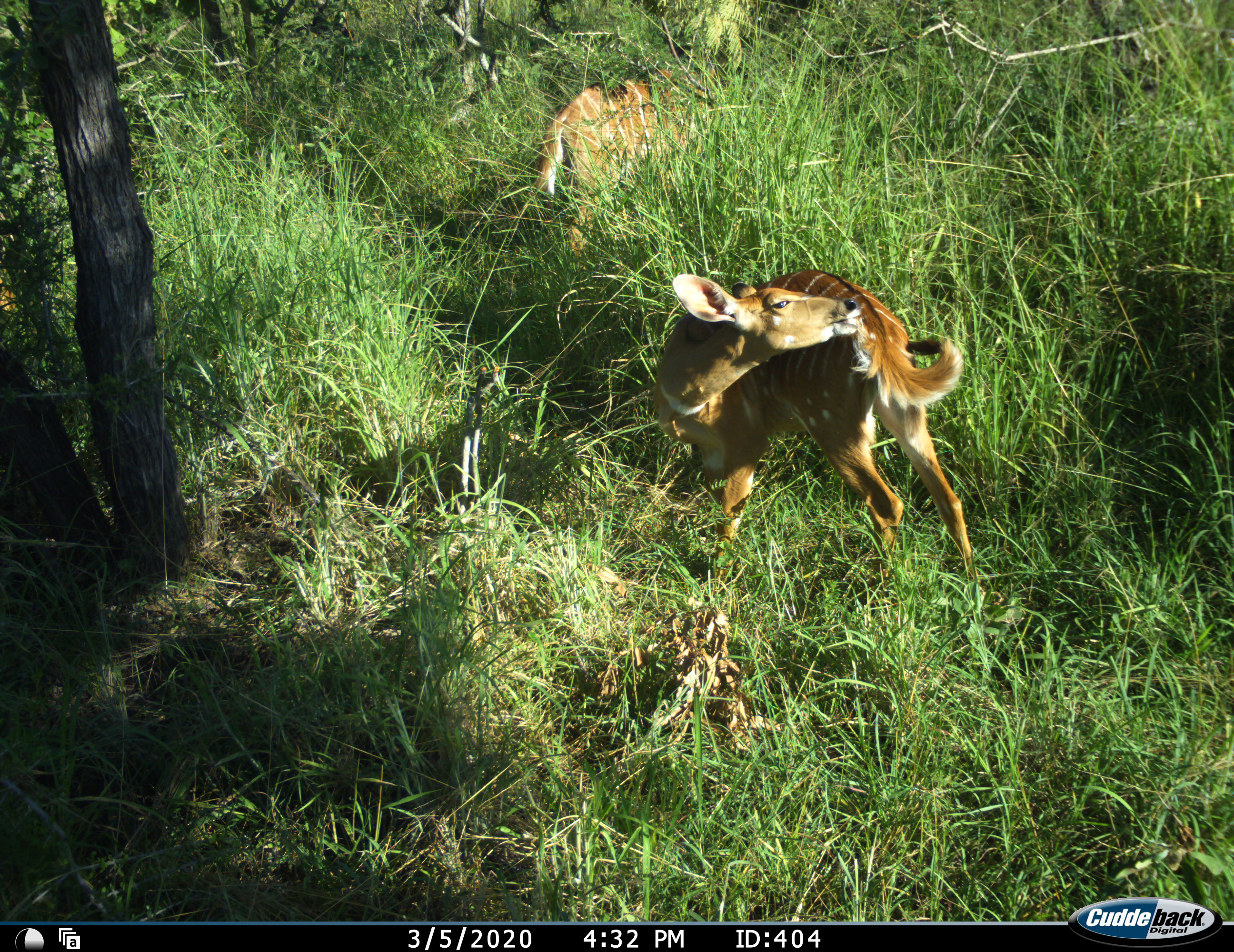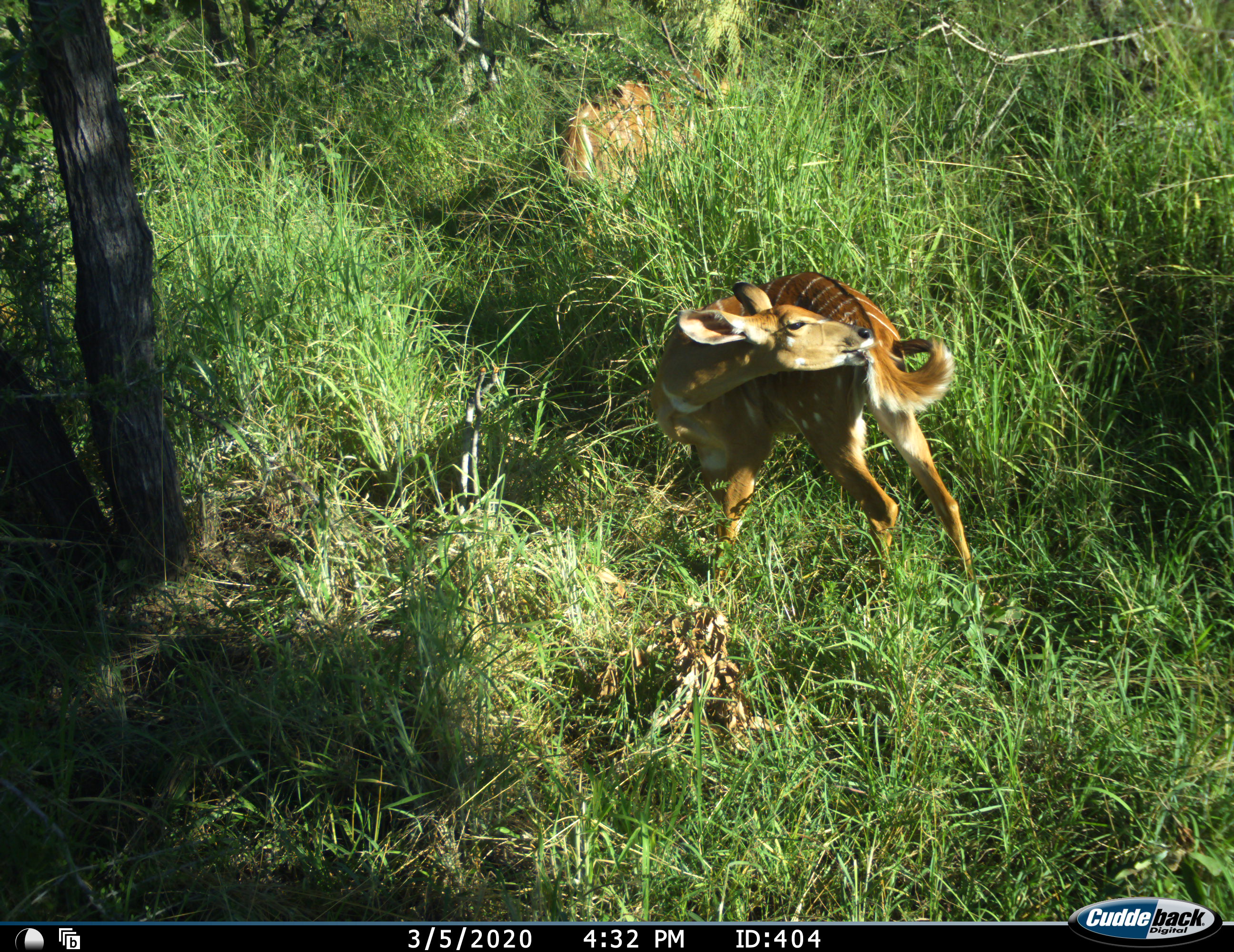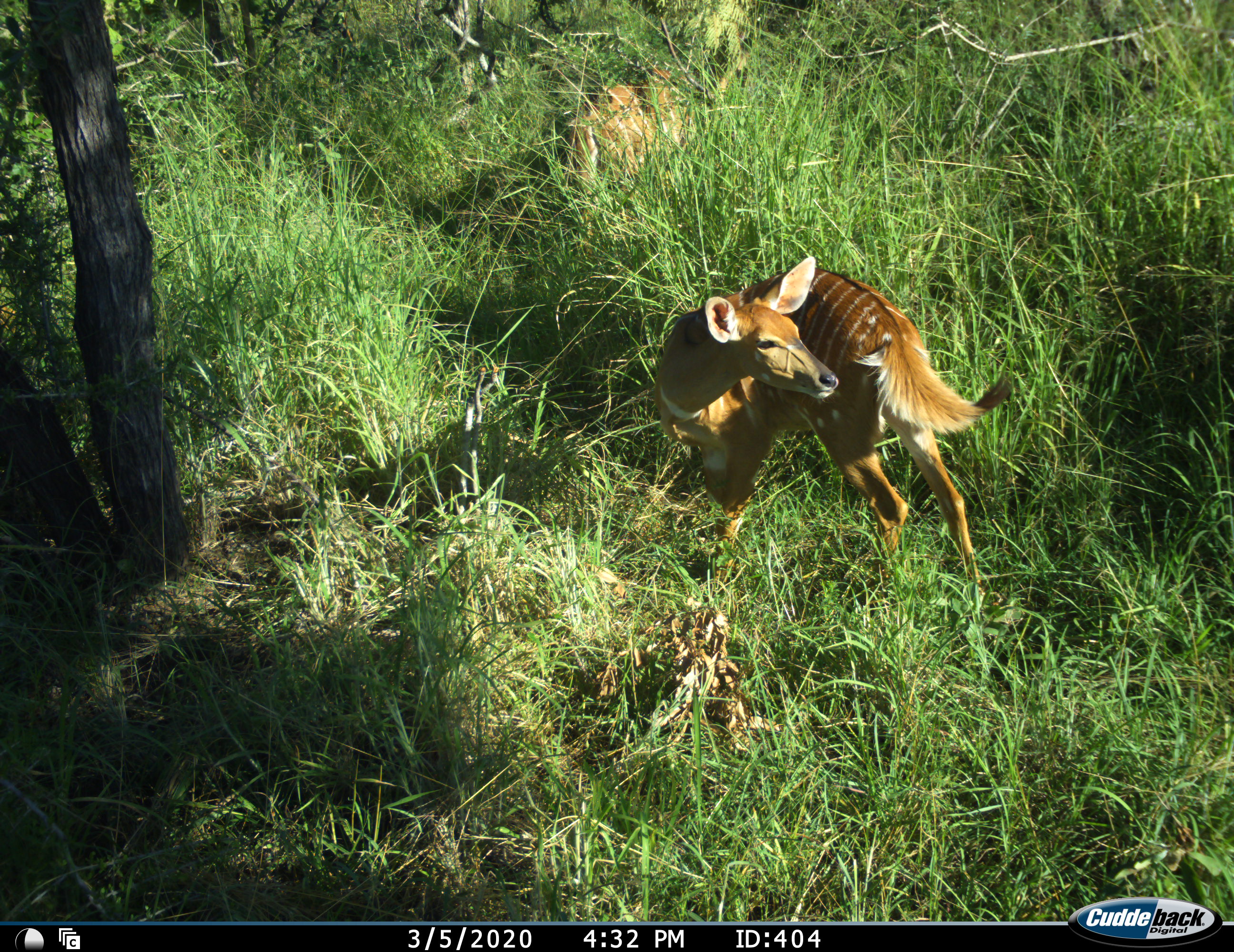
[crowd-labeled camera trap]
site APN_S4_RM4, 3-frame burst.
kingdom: Animalia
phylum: Chordata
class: Mammalia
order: Artiodactyla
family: Bovidae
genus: Tragelaphus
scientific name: Tragelaphus angasii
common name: nyala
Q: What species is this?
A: Nyala (Tragelaphus angasii).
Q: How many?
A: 2.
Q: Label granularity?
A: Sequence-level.